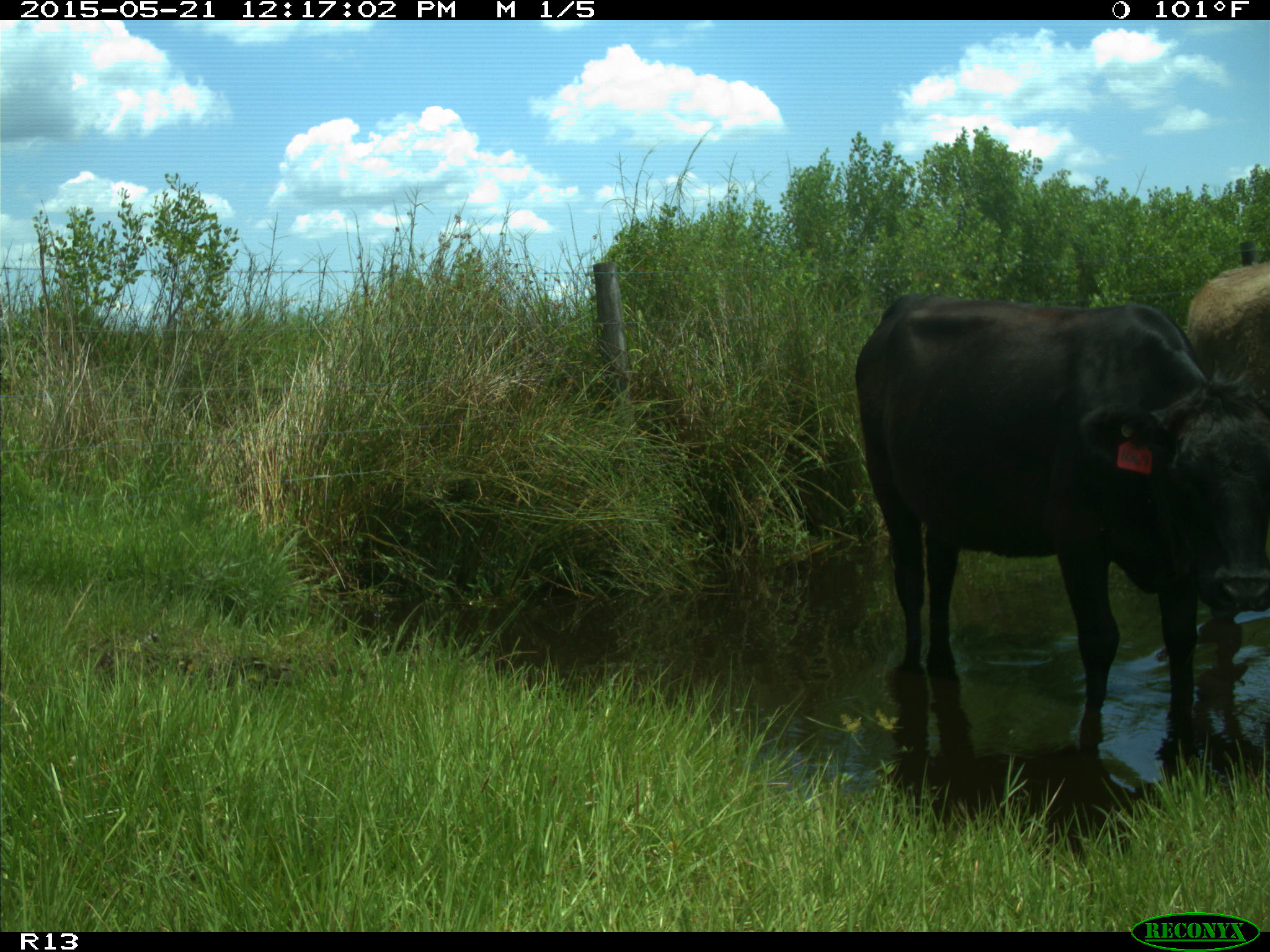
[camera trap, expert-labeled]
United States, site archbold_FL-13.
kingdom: Animalia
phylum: Chordata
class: Mammalia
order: Artiodactyla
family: Bovidae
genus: Bos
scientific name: Bos taurus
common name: domestic cow